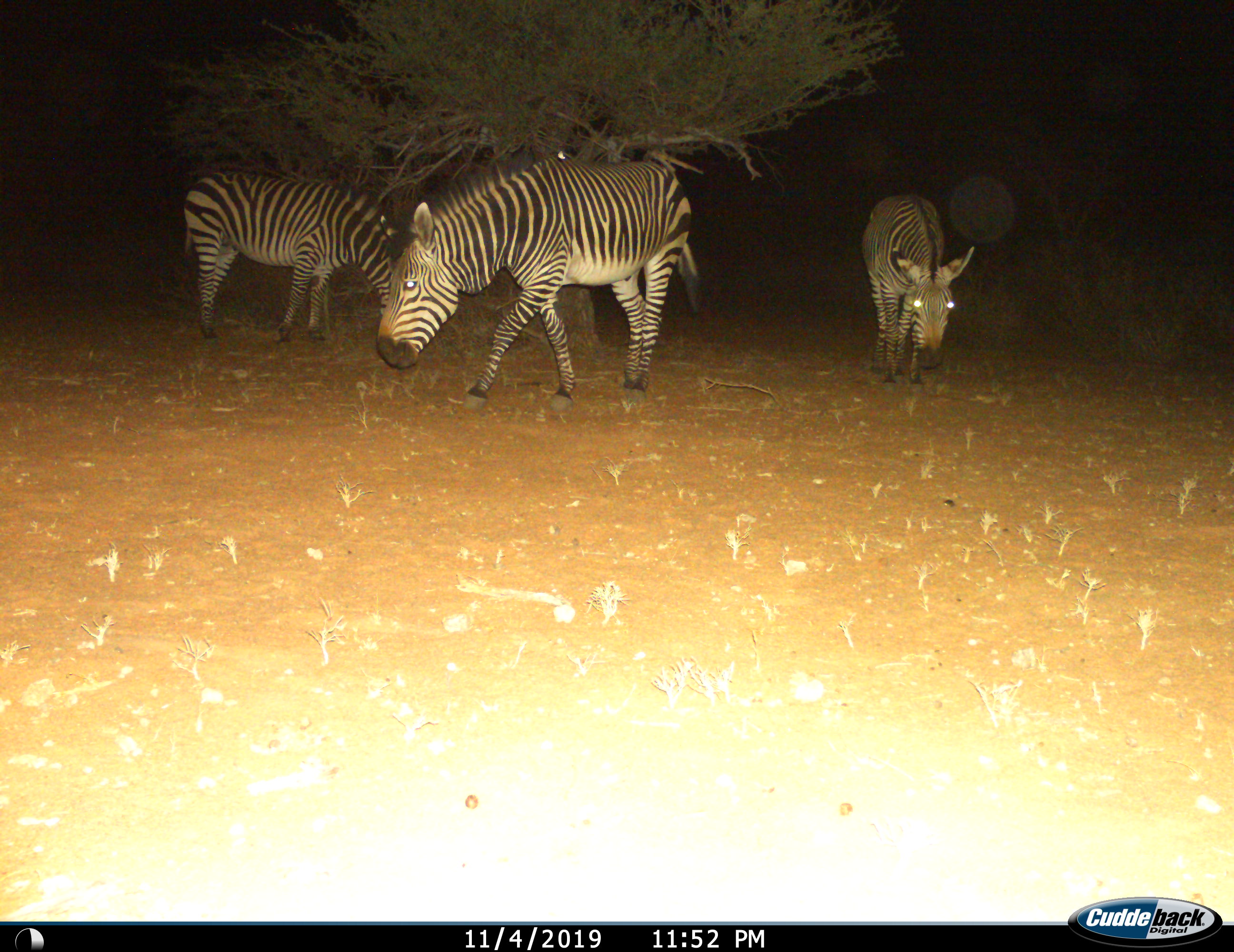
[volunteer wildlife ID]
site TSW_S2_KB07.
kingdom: Animalia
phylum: Chordata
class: Mammalia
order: Perissodactyla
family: Equidae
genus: Equus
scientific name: Equus zebra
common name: mountain zebra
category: zebramountain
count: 3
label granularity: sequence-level